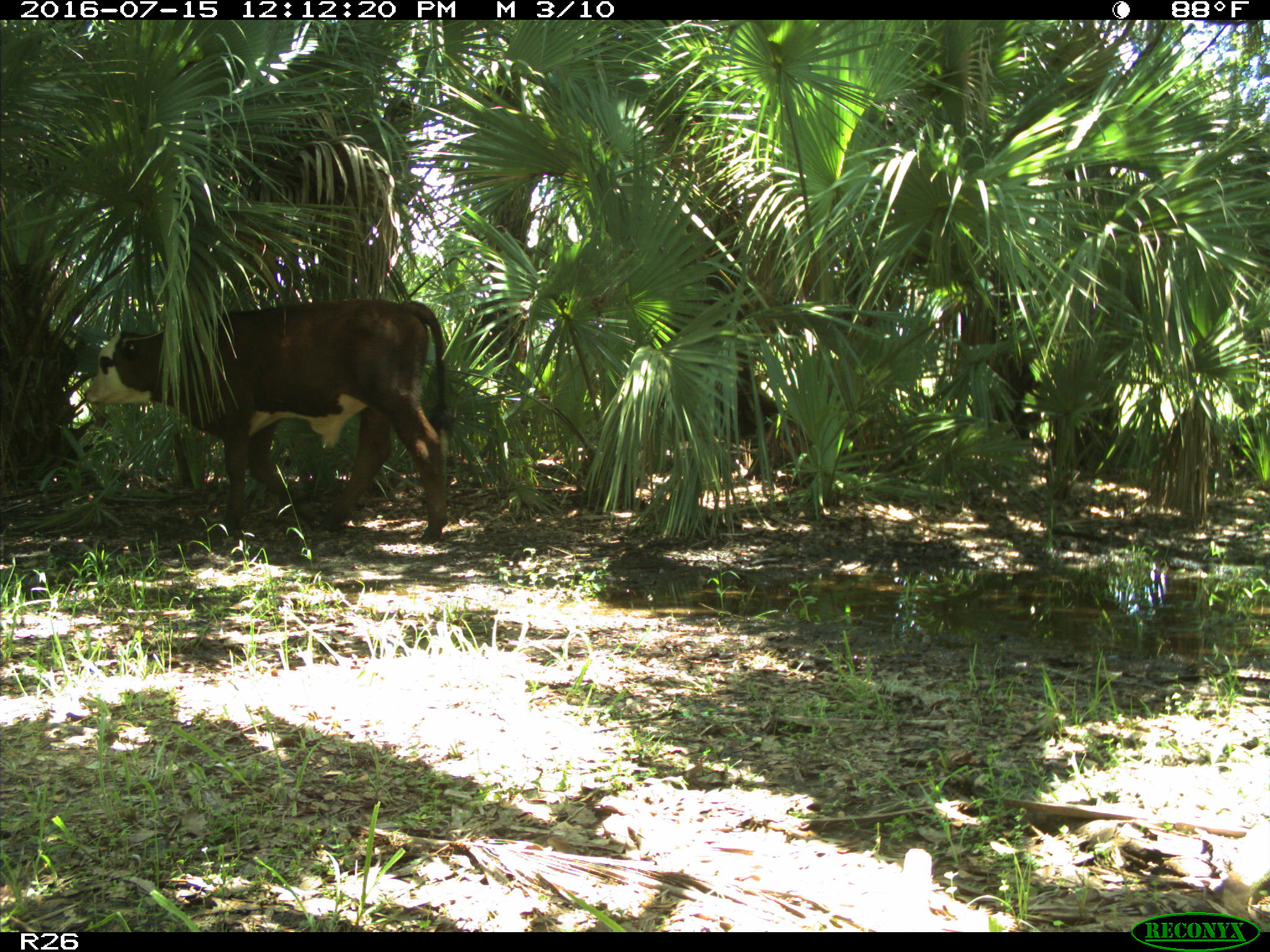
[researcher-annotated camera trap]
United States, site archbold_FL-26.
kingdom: Animalia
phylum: Chordata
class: Mammalia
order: Artiodactyla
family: Bovidae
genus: Bos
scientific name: Bos taurus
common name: domestic cow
Bos taurus (domestic cow).